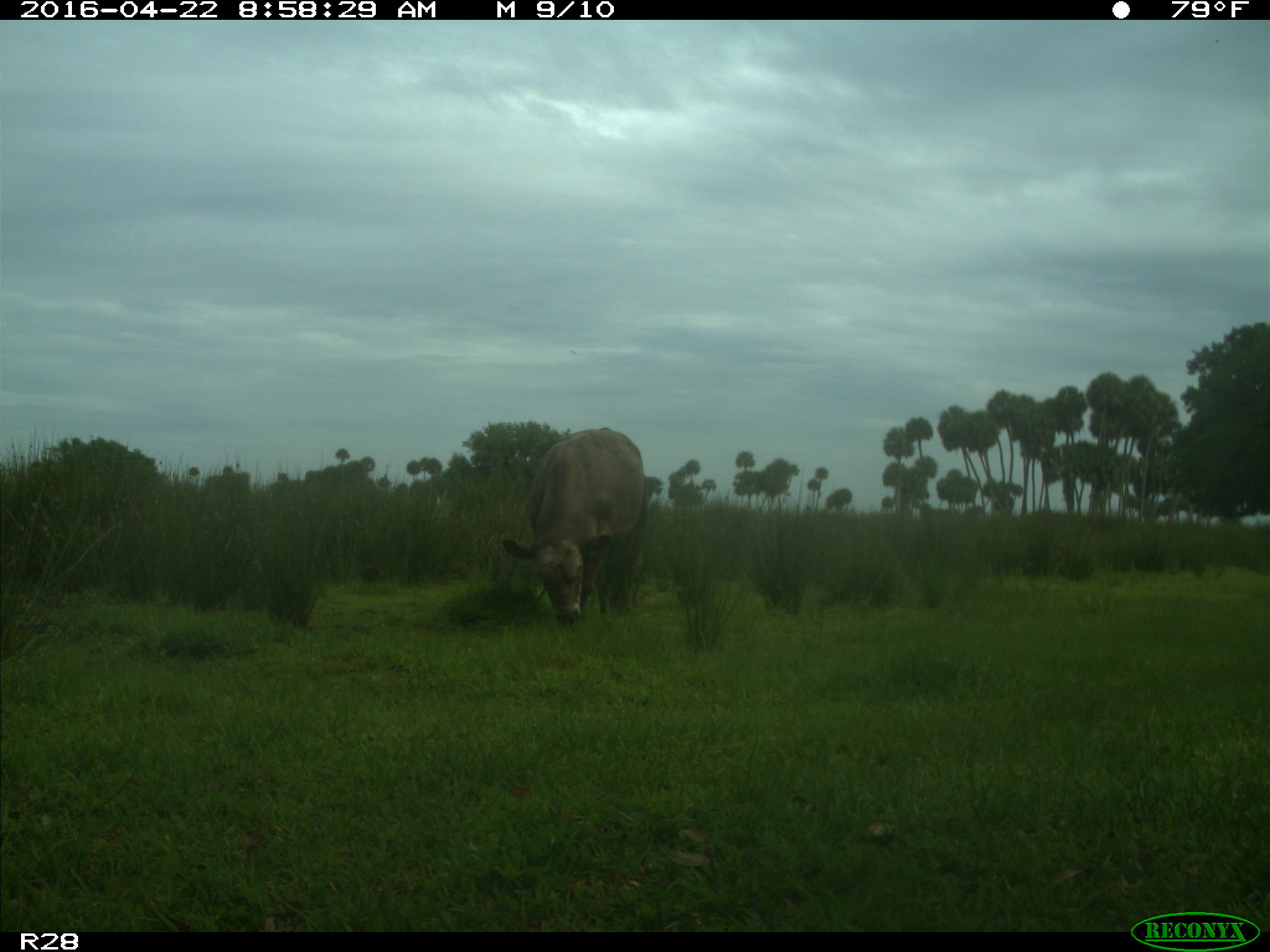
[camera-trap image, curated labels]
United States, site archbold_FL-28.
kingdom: Animalia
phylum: Chordata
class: Mammalia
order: Artiodactyla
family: Bovidae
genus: Bos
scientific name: Bos taurus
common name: domestic cow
Bos taurus (domestic cow).